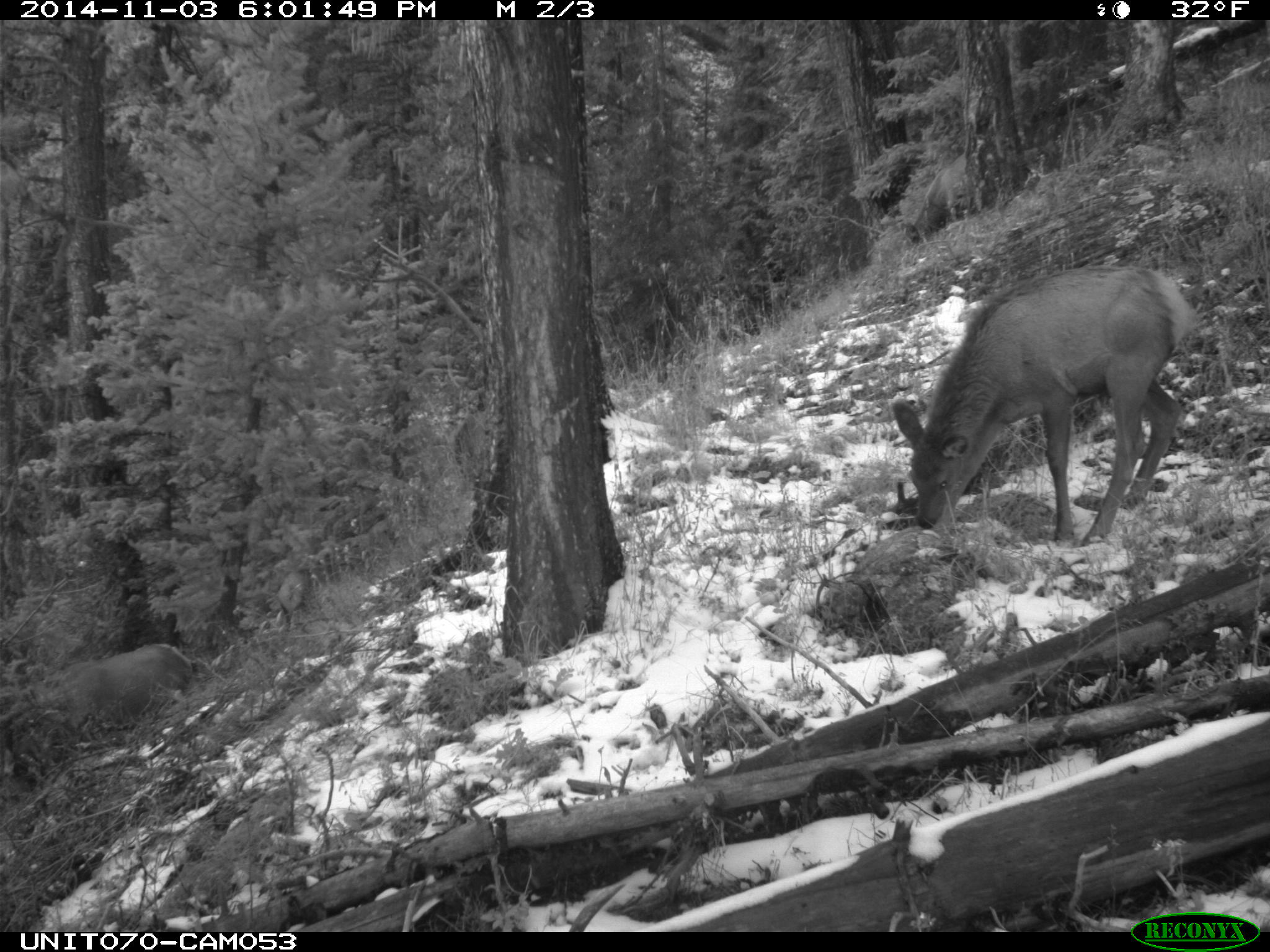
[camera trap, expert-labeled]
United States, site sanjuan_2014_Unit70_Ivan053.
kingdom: Animalia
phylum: Chordata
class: Mammalia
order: Artiodactyla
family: Cervidae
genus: Cervus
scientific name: Cervus elaphus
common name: red deer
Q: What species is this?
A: Cervus elaphus (red deer).